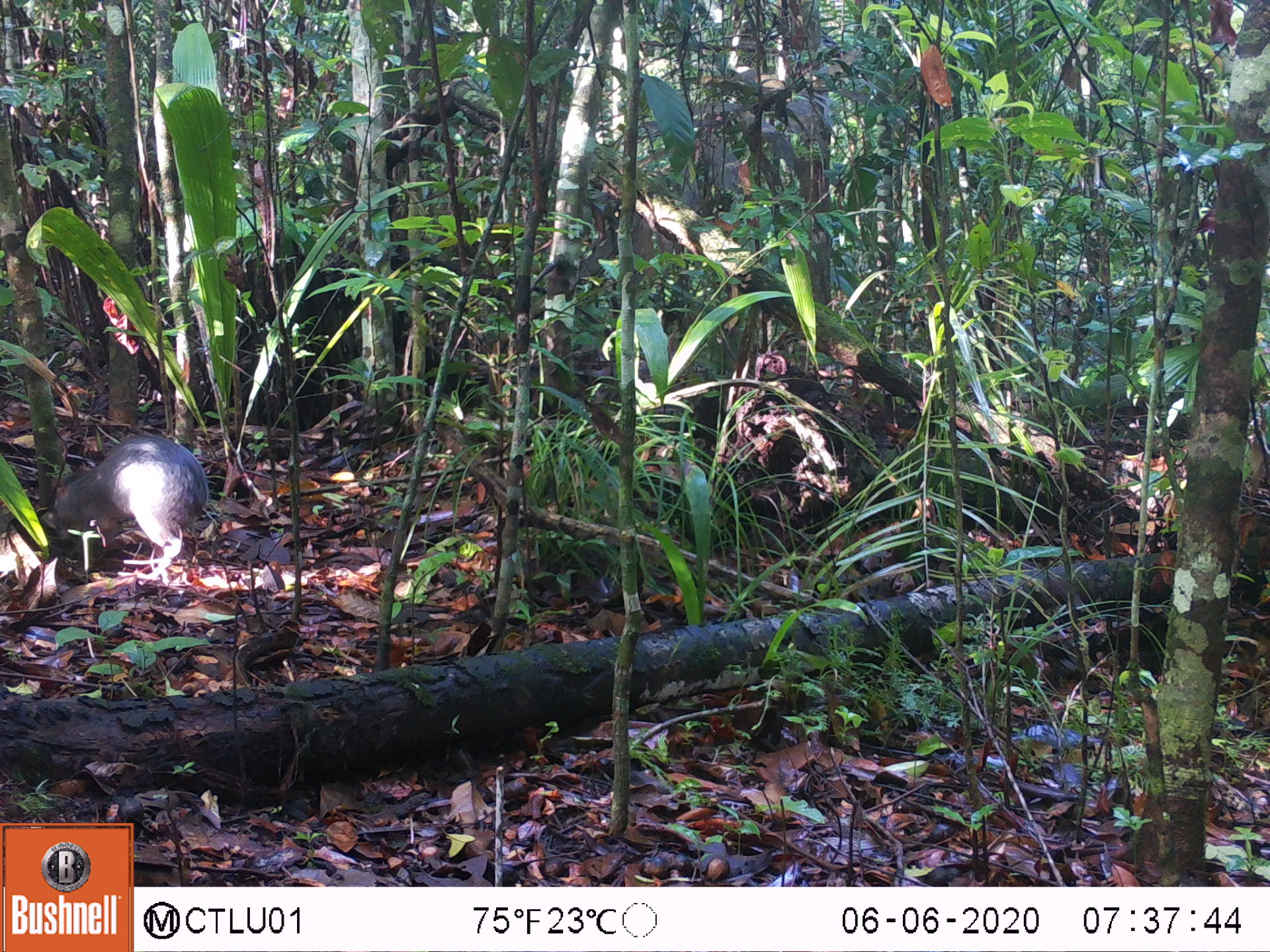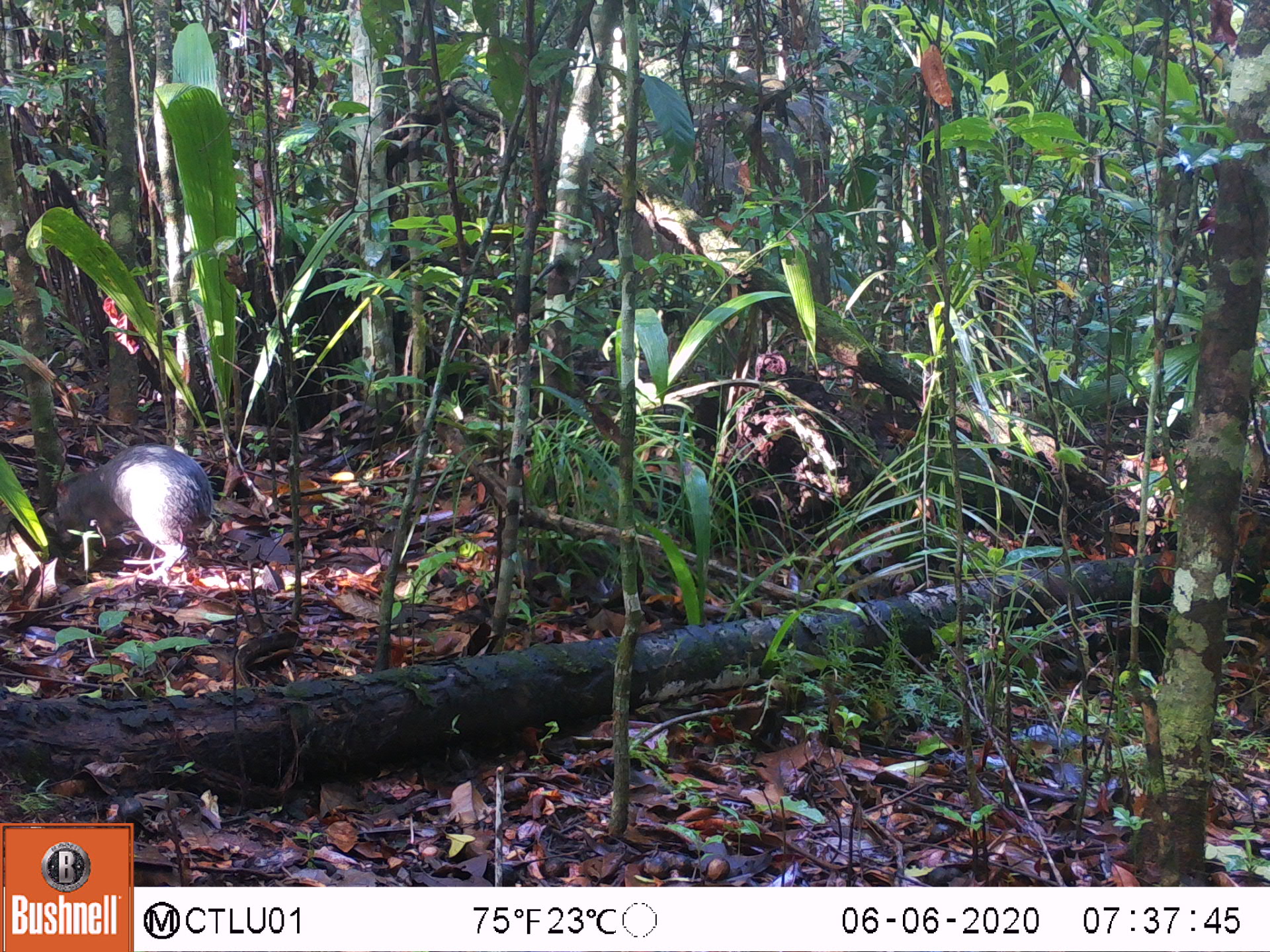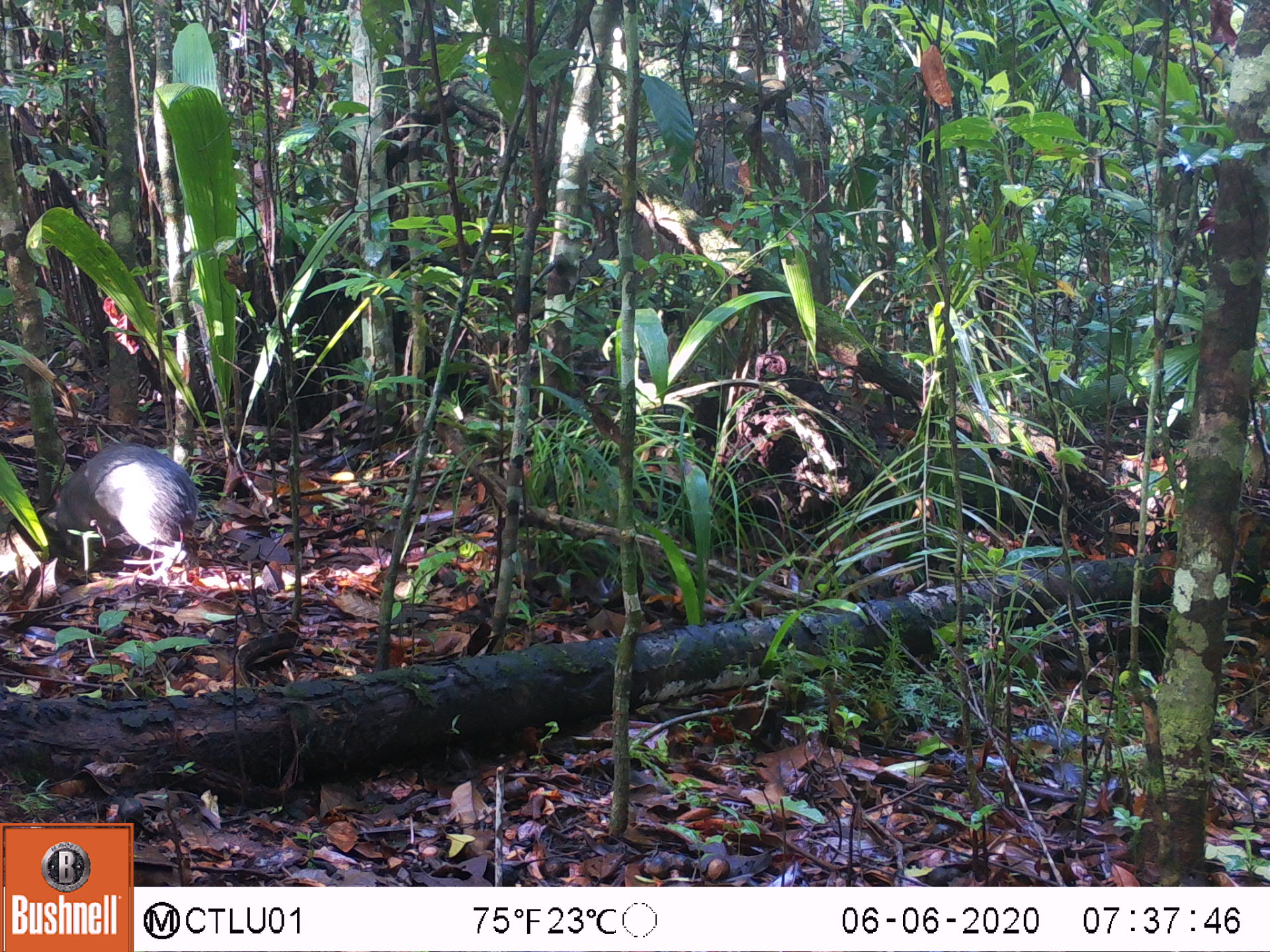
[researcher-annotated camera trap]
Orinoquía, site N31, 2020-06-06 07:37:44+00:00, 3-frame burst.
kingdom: Animalia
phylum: Chordata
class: Mammalia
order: Rodentia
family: Dasyproctidae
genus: Dasyprocta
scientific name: Dasyprocta fuliginosa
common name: black agouti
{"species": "black agouti (Dasyprocta fuliginosa)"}